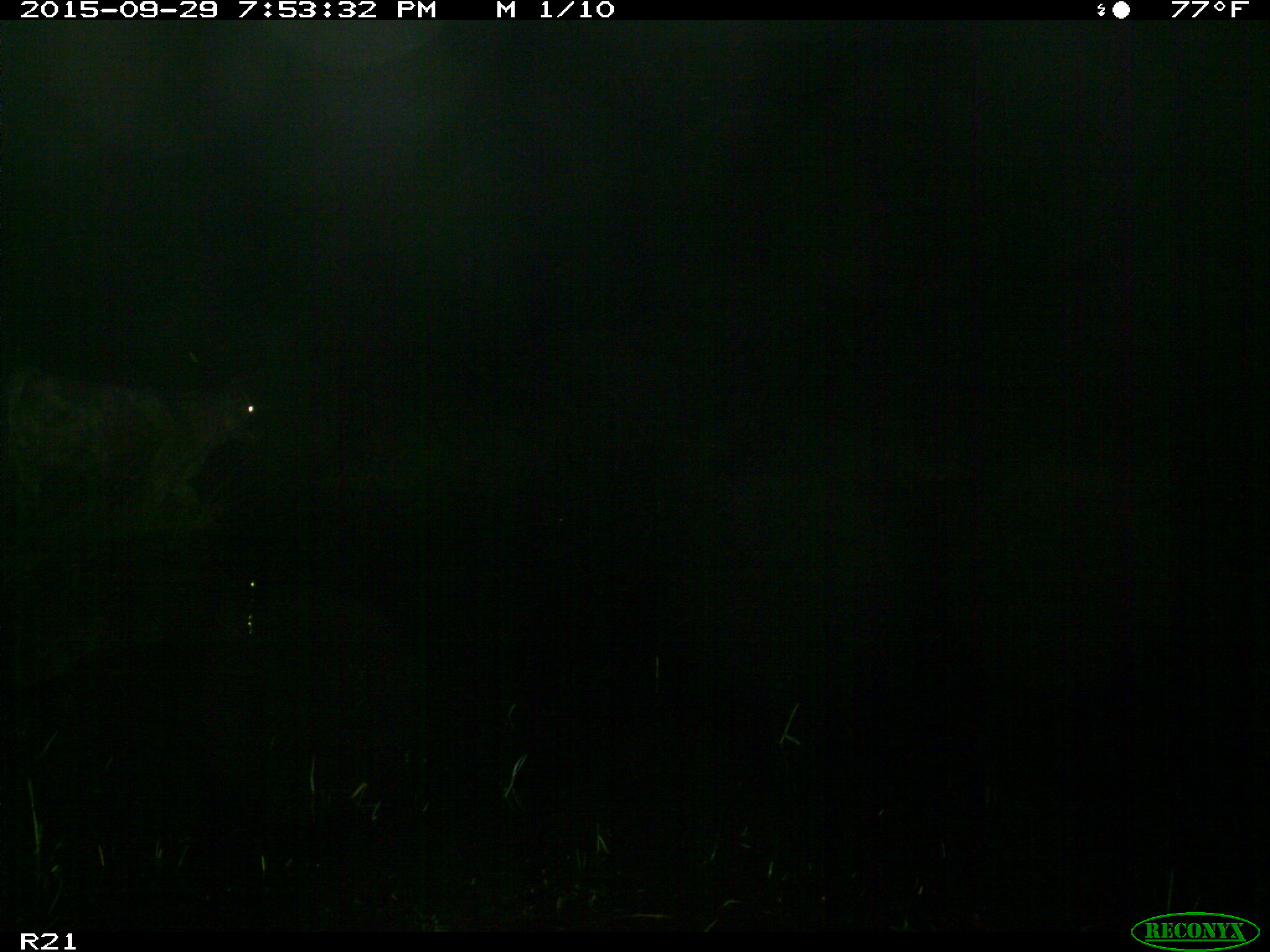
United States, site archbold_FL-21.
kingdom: Animalia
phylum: Chordata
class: Mammalia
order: Artiodactyla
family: Bovidae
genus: Bos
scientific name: Bos taurus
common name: domestic cow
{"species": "Bos taurus (domestic cow)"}